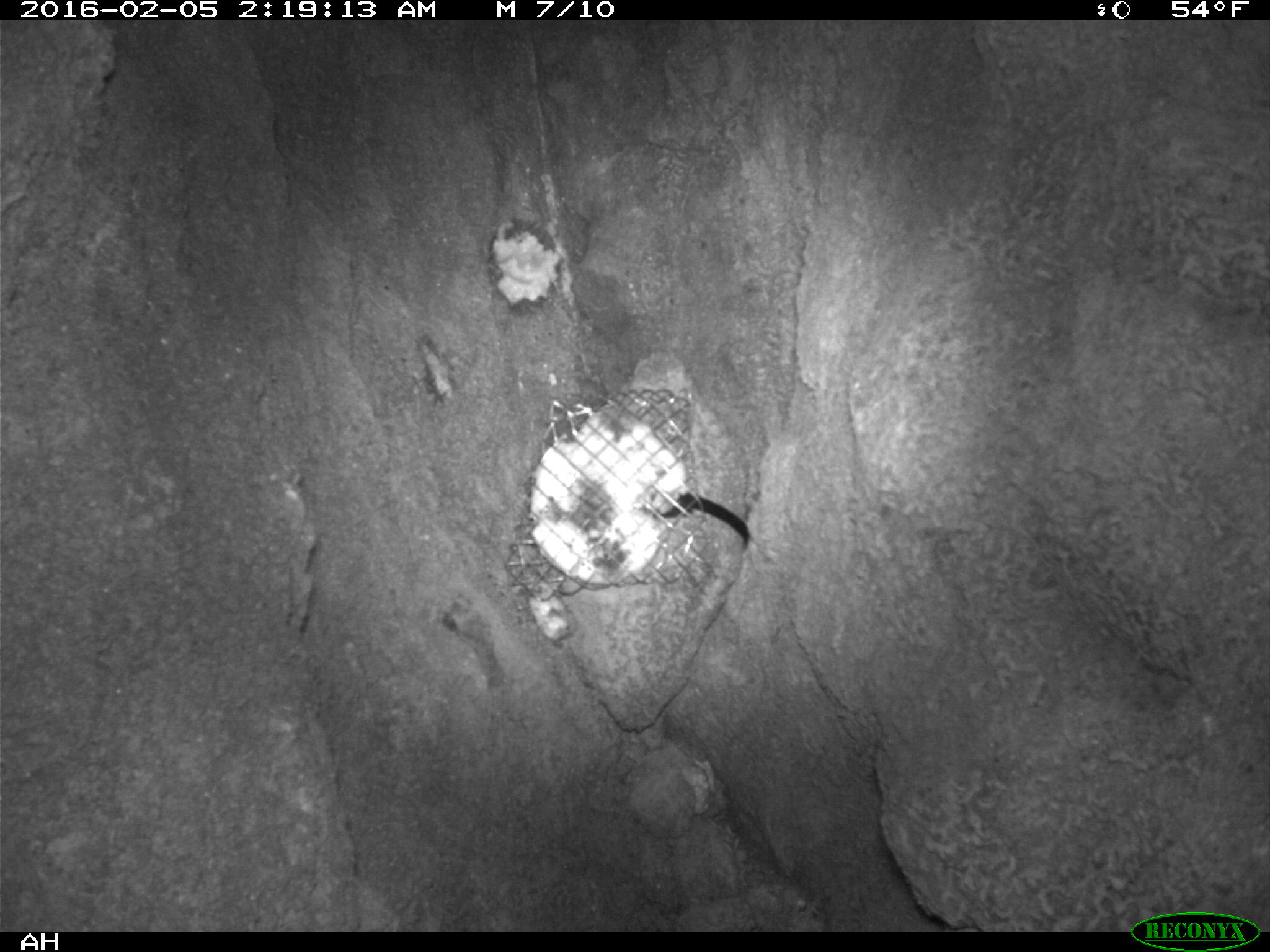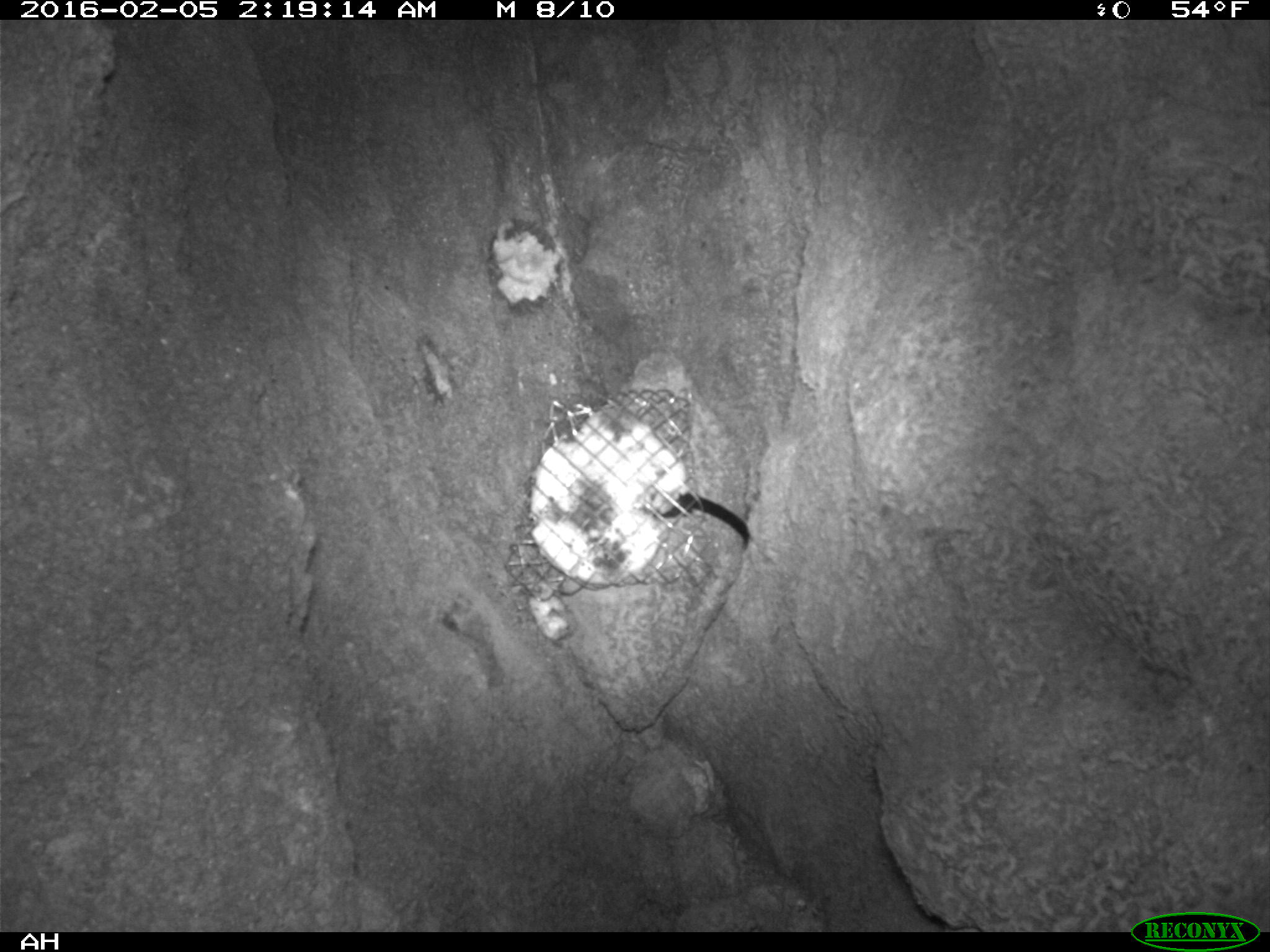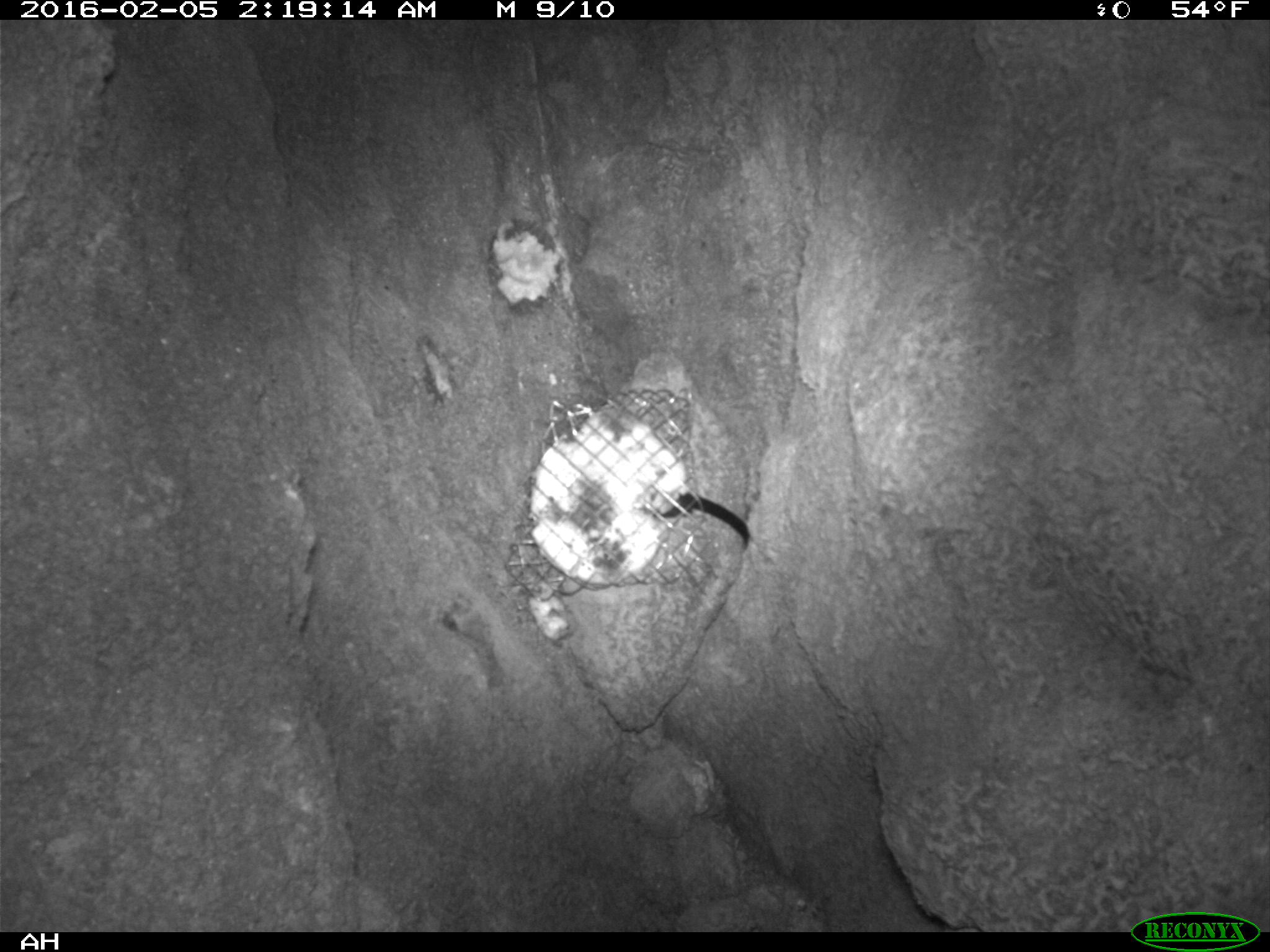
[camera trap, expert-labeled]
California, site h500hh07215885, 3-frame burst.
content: no animal present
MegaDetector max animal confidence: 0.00